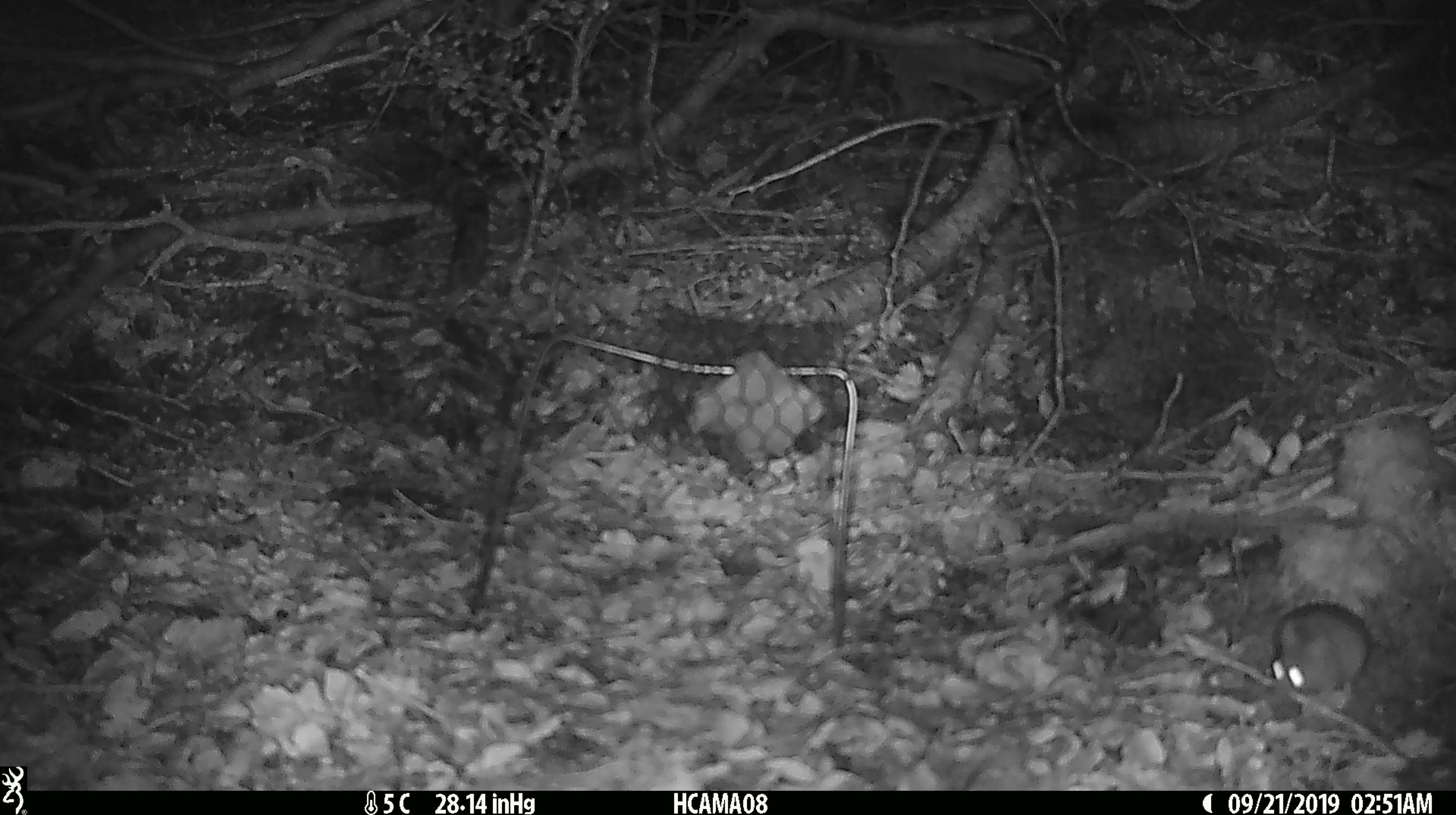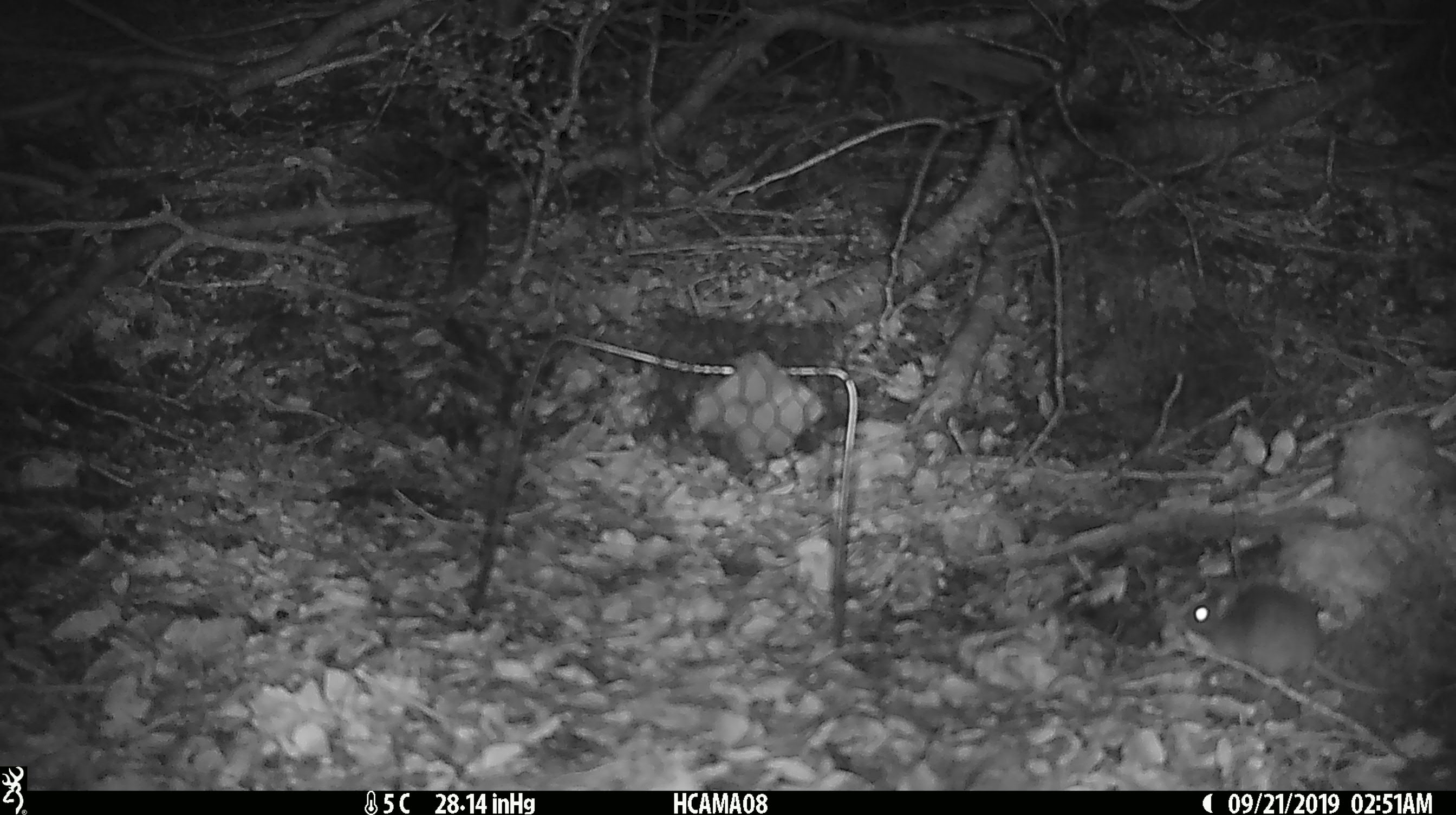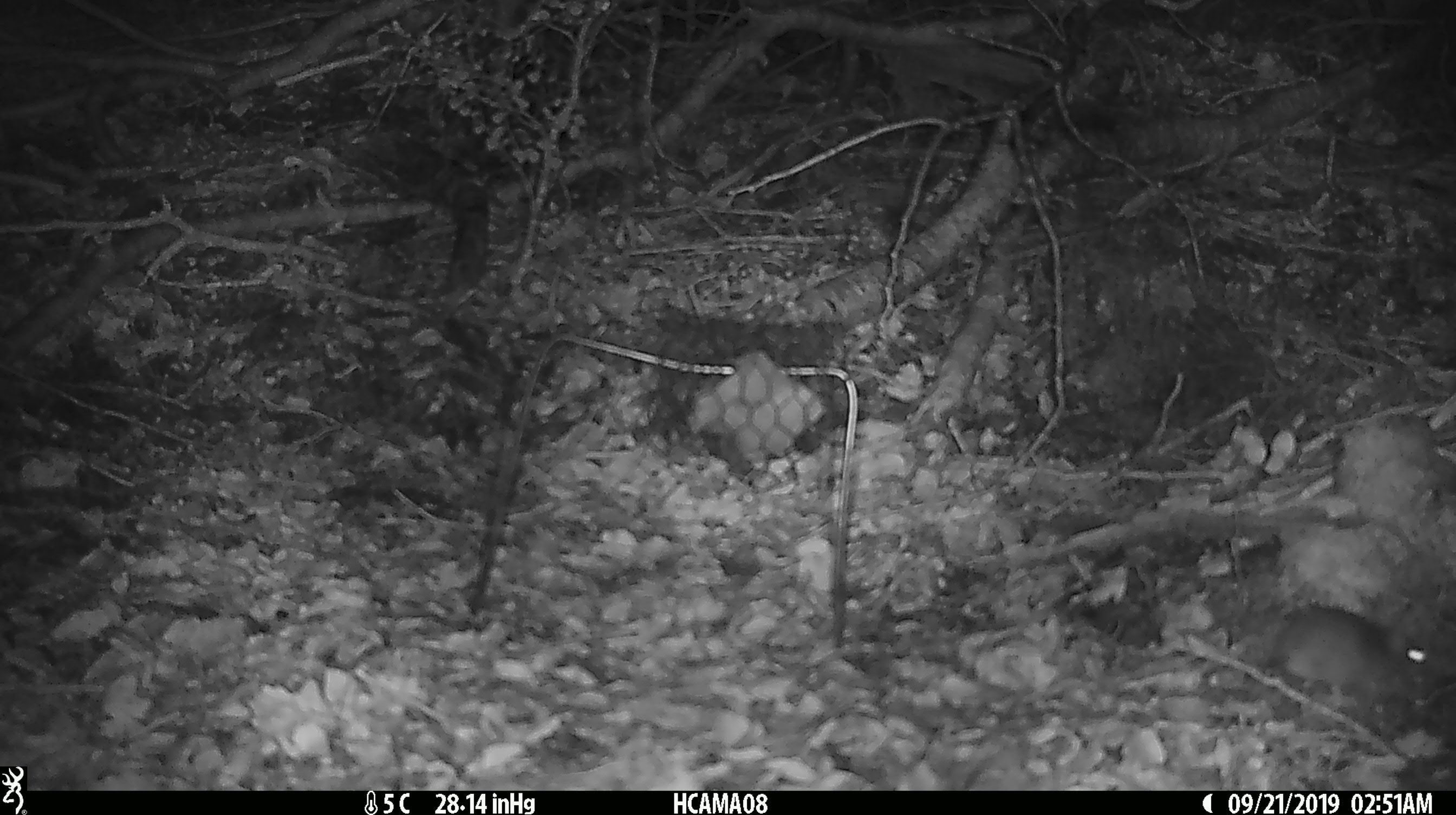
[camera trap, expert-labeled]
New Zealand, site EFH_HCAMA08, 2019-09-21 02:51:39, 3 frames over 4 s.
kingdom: Animalia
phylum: Chordata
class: Mammalia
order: Rodentia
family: Muridae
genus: Mus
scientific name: Mus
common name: mouse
Mouse (Mus).